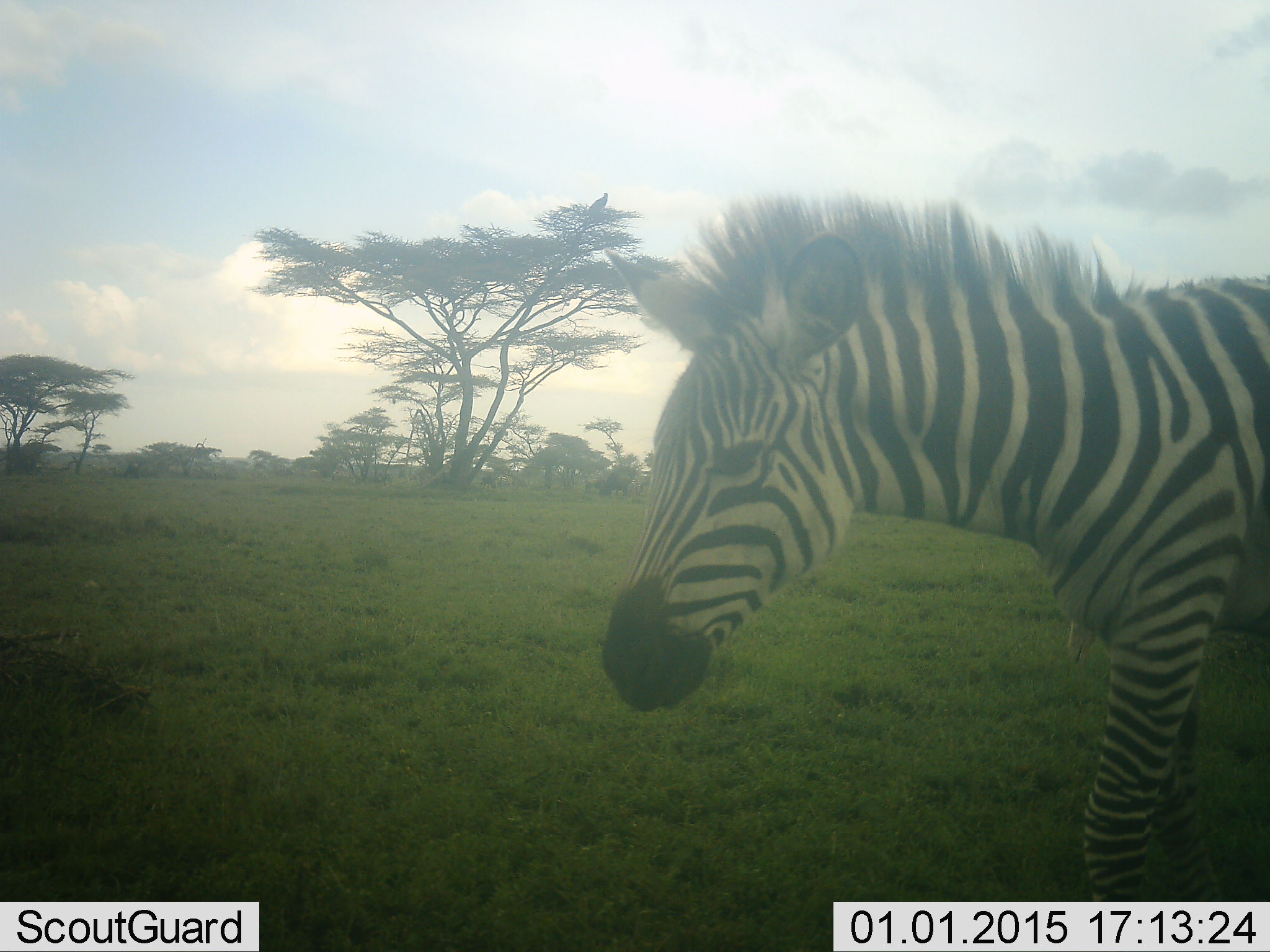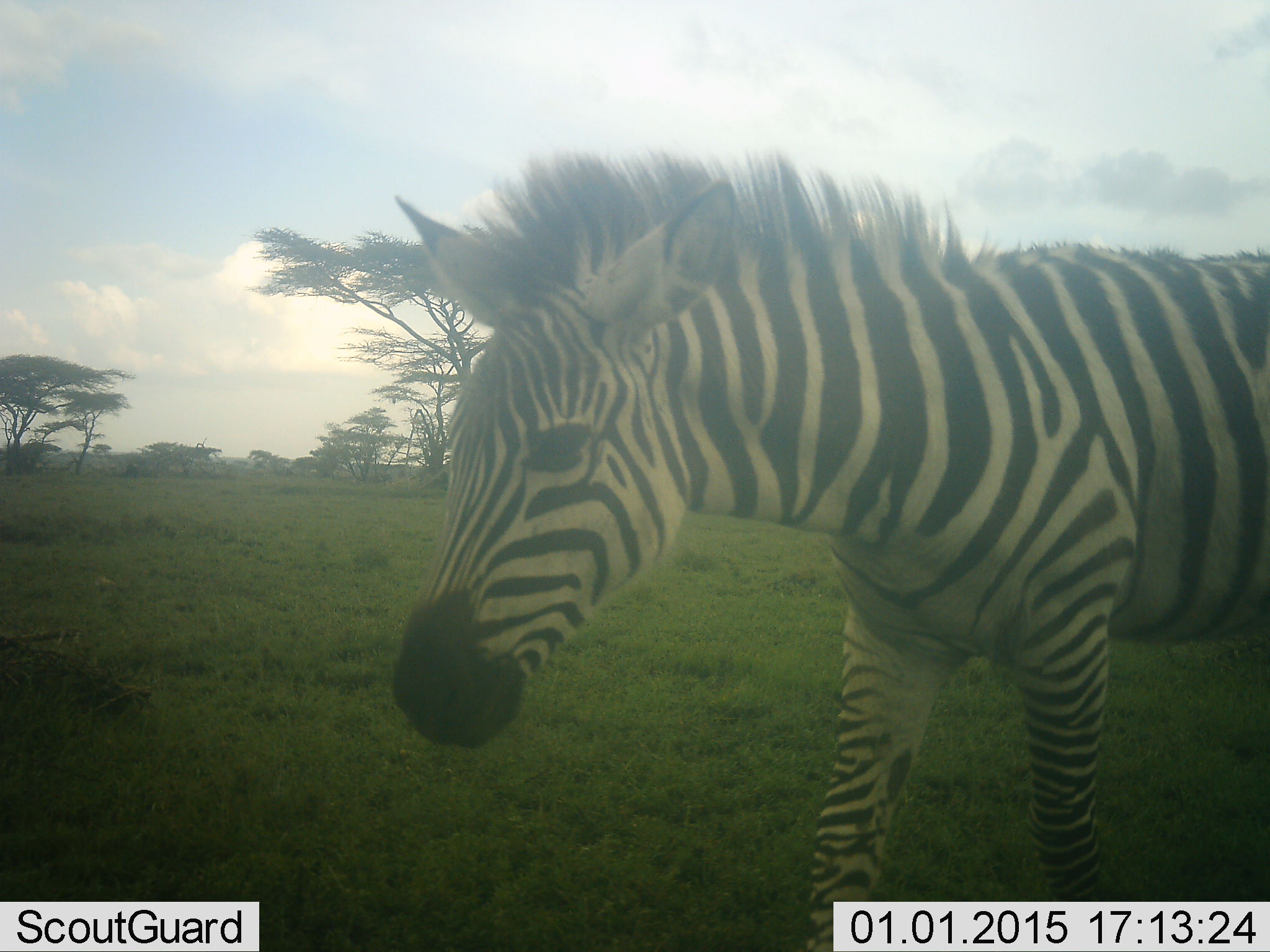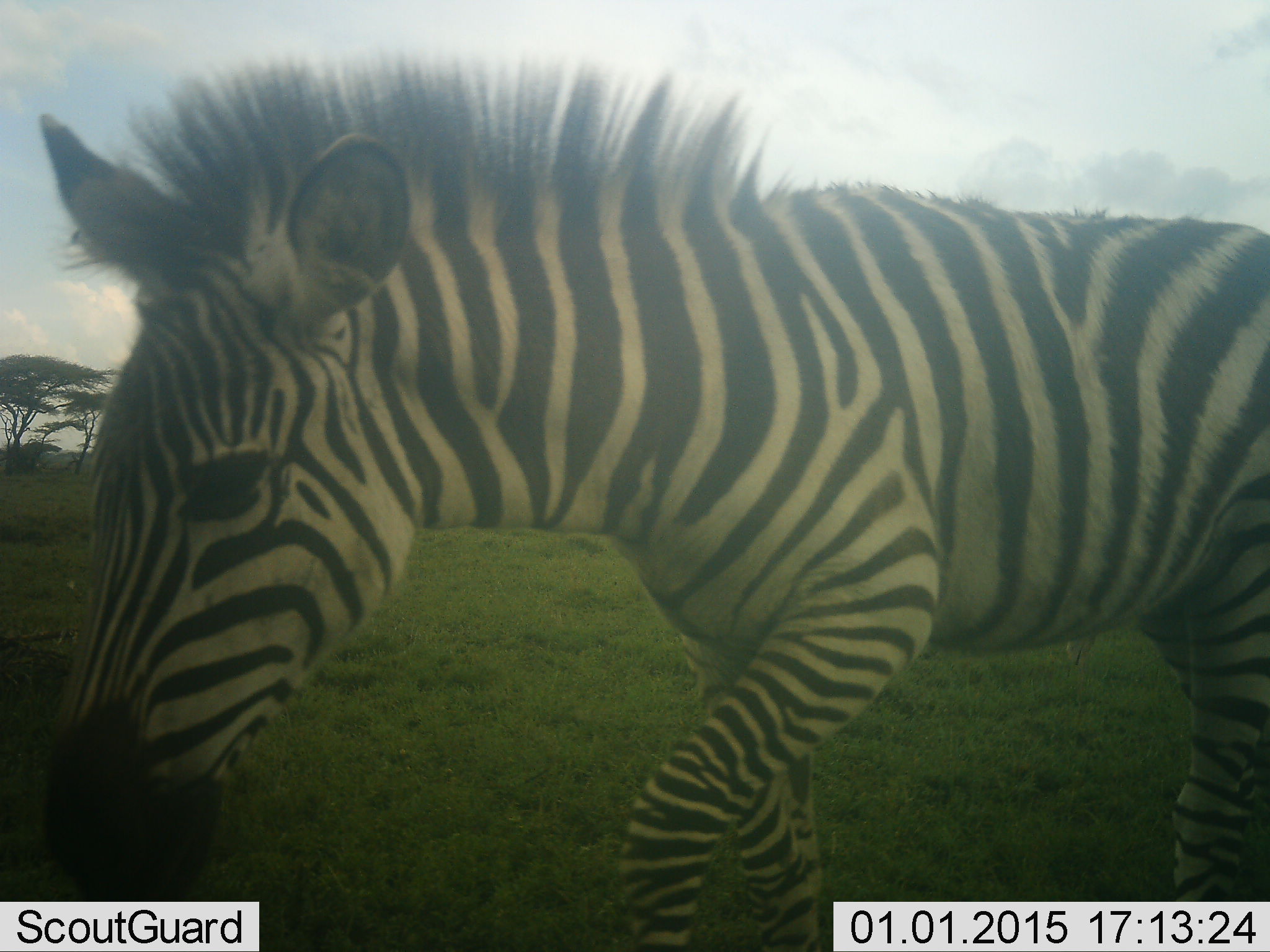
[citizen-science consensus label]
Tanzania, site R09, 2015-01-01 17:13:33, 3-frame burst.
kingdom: Animalia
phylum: Chordata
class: Mammalia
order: Perissodactyla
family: Equidae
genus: Equus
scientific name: Equus quagga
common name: plains zebra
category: zebra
Zebra (plains zebra) (Equus quagga), count 1. Behavior (volunteer vote fractions): standing 10%, resting 0%, moving 100%, interacting 0%. Young present (vote fraction): 10%. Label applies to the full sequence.